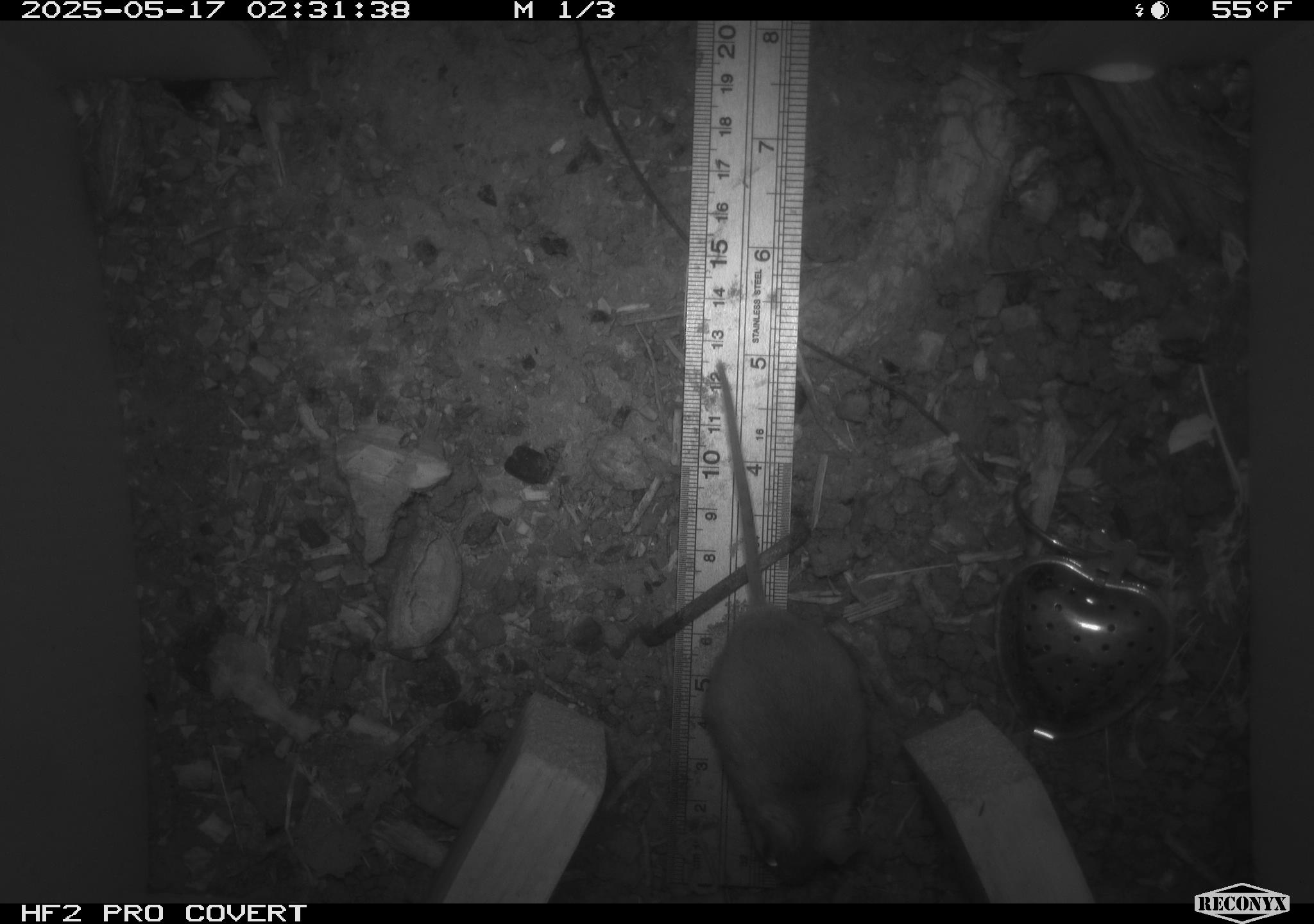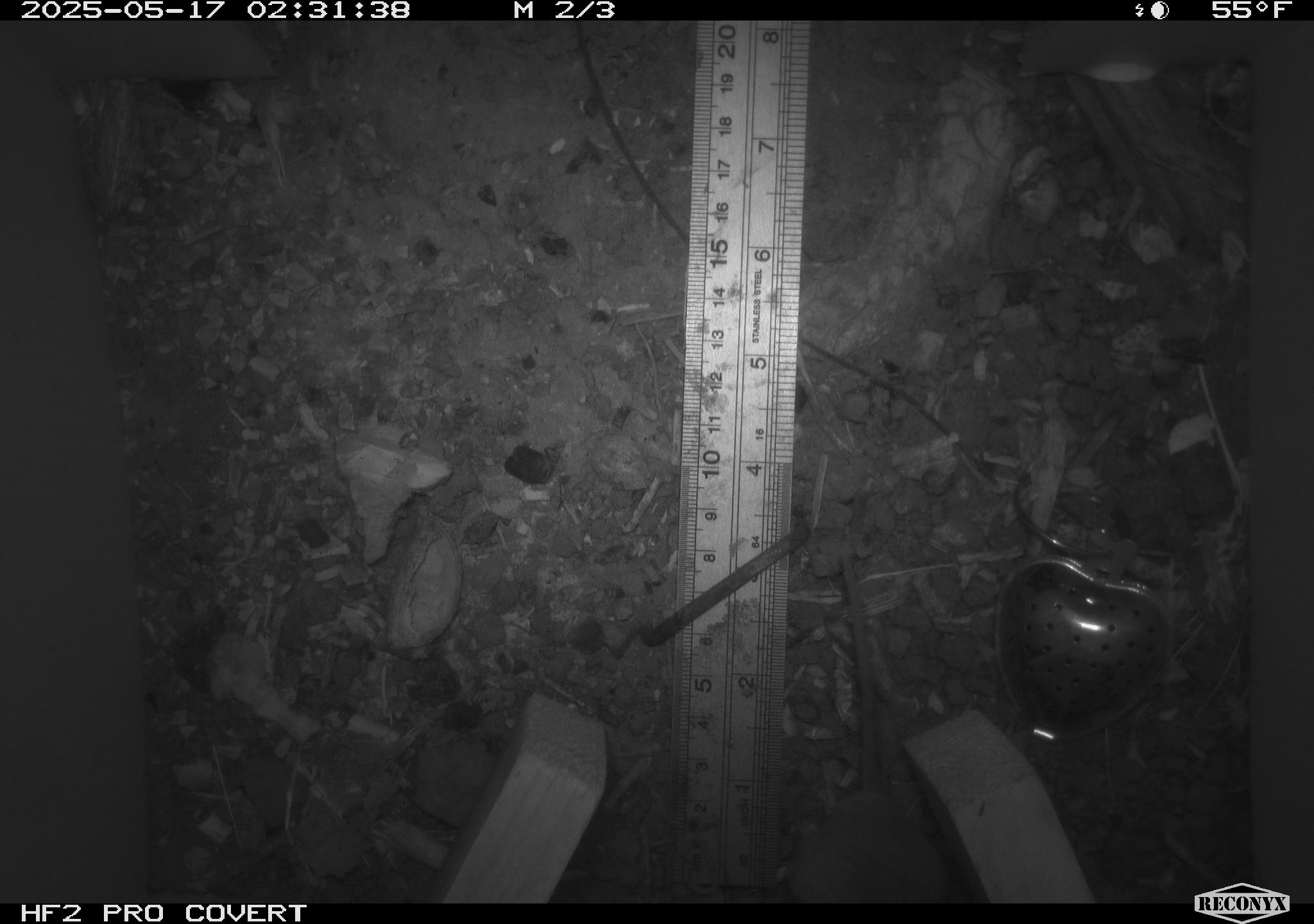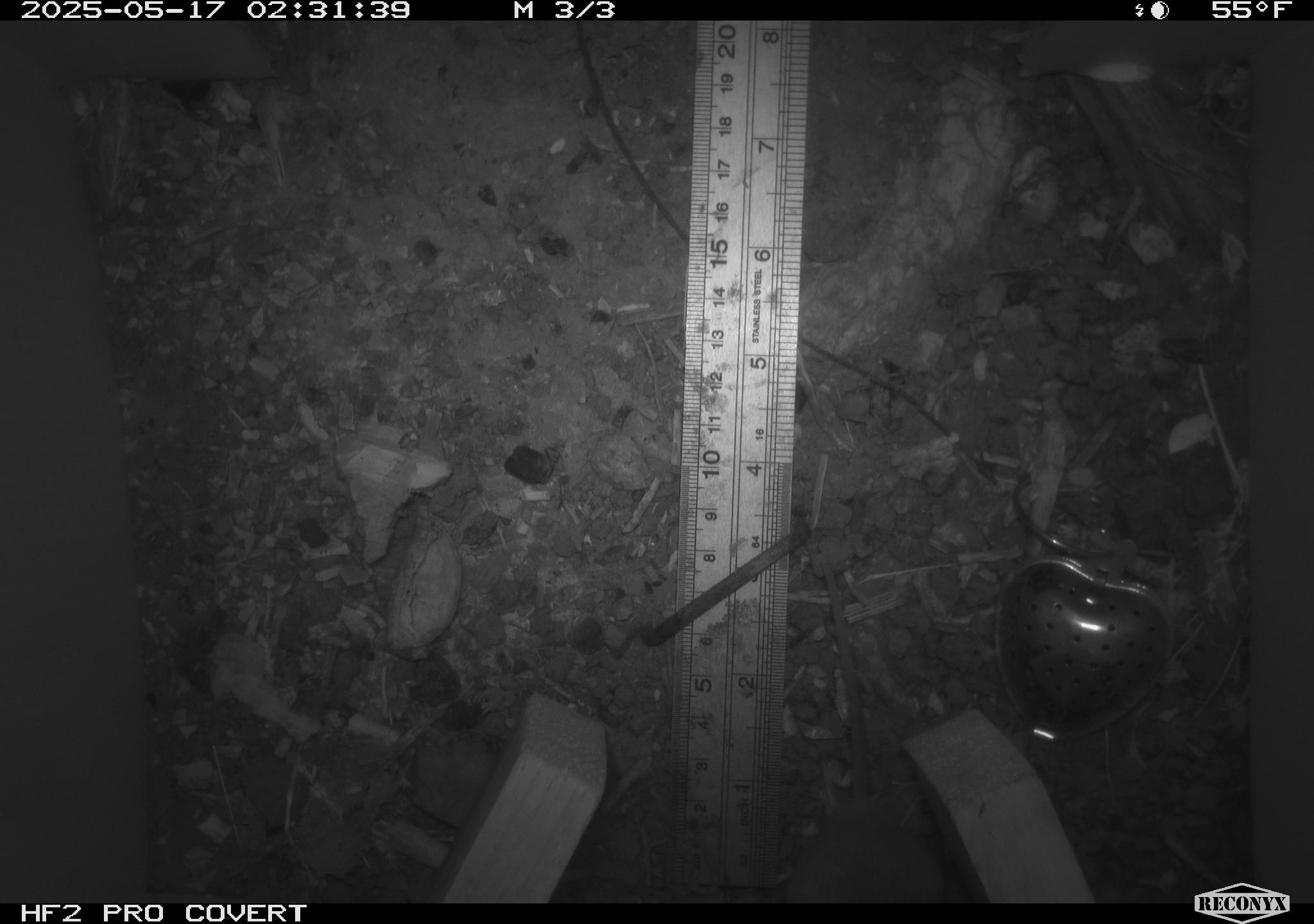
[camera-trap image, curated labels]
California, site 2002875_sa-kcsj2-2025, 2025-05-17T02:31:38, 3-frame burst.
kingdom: Animalia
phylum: Chordata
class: Mammalia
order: Rodentia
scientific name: Rodentia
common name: rodent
Rodent (Rodentia).